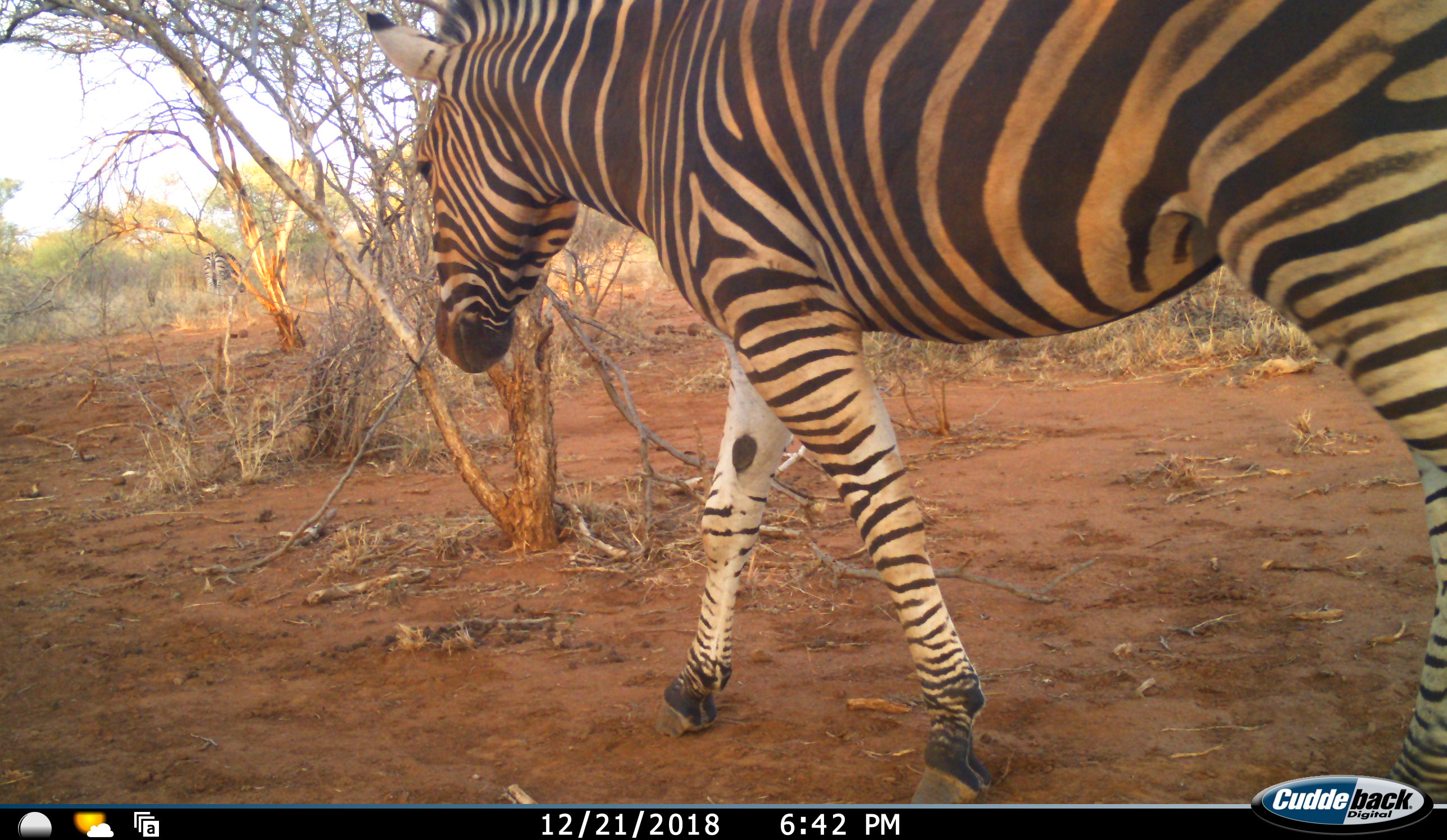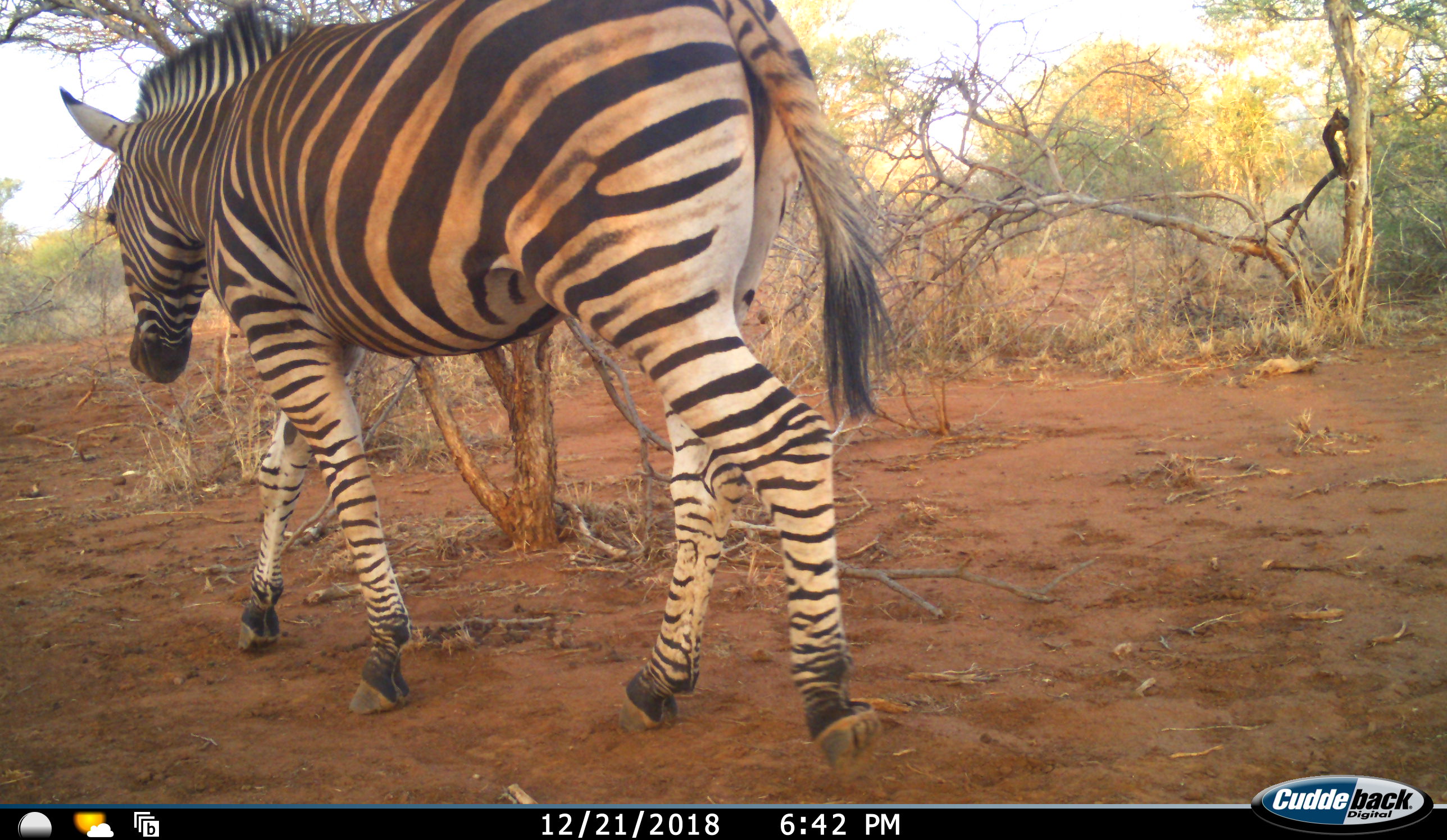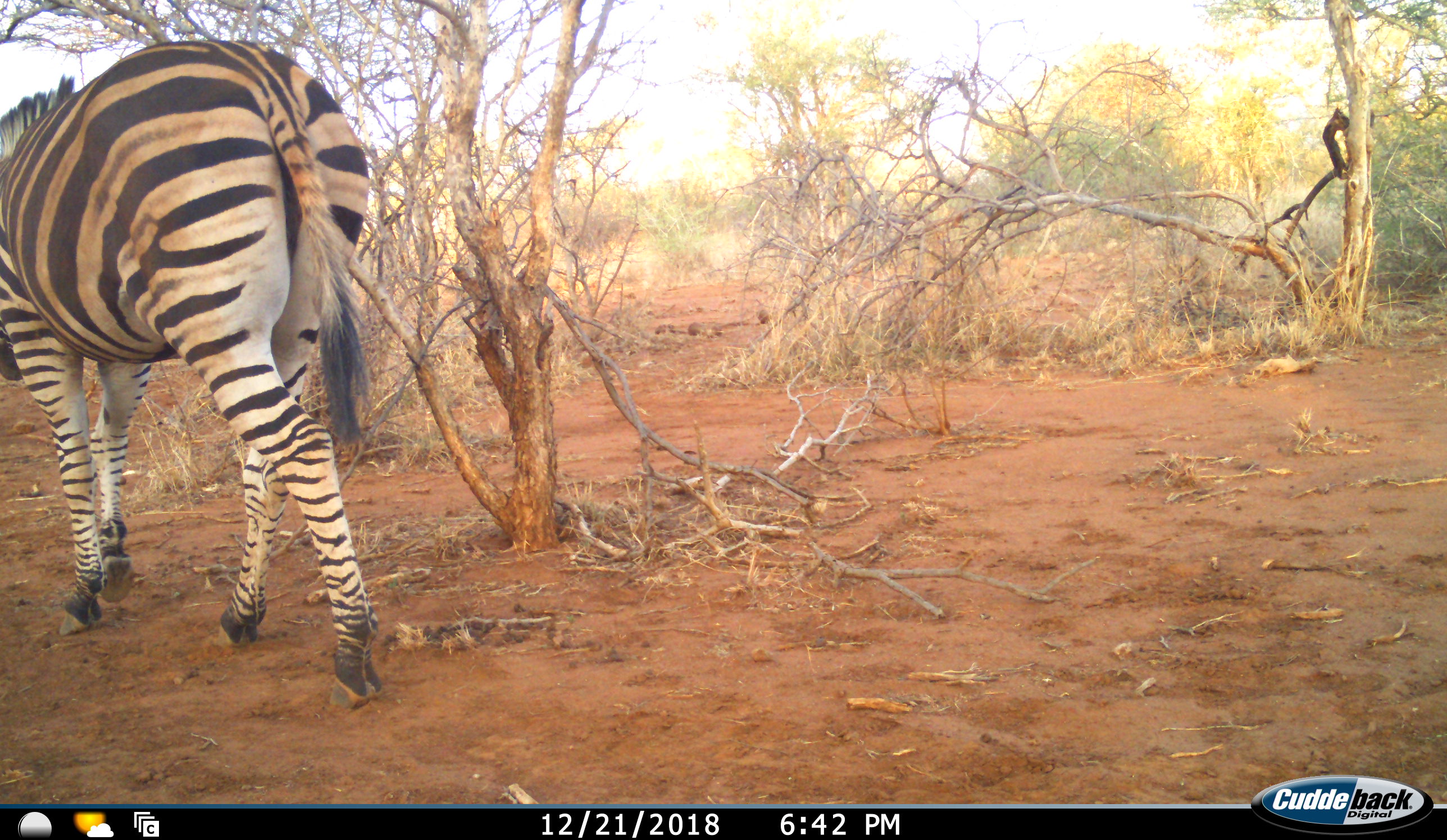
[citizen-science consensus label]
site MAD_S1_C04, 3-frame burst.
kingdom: Animalia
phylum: Chordata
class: Mammalia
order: Perissodactyla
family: Equidae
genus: Equus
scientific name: Equus quagga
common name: plains zebra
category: zebraplains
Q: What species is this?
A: Zebraplains (plains zebra) (Equus quagga).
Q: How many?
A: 1.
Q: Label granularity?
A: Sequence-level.